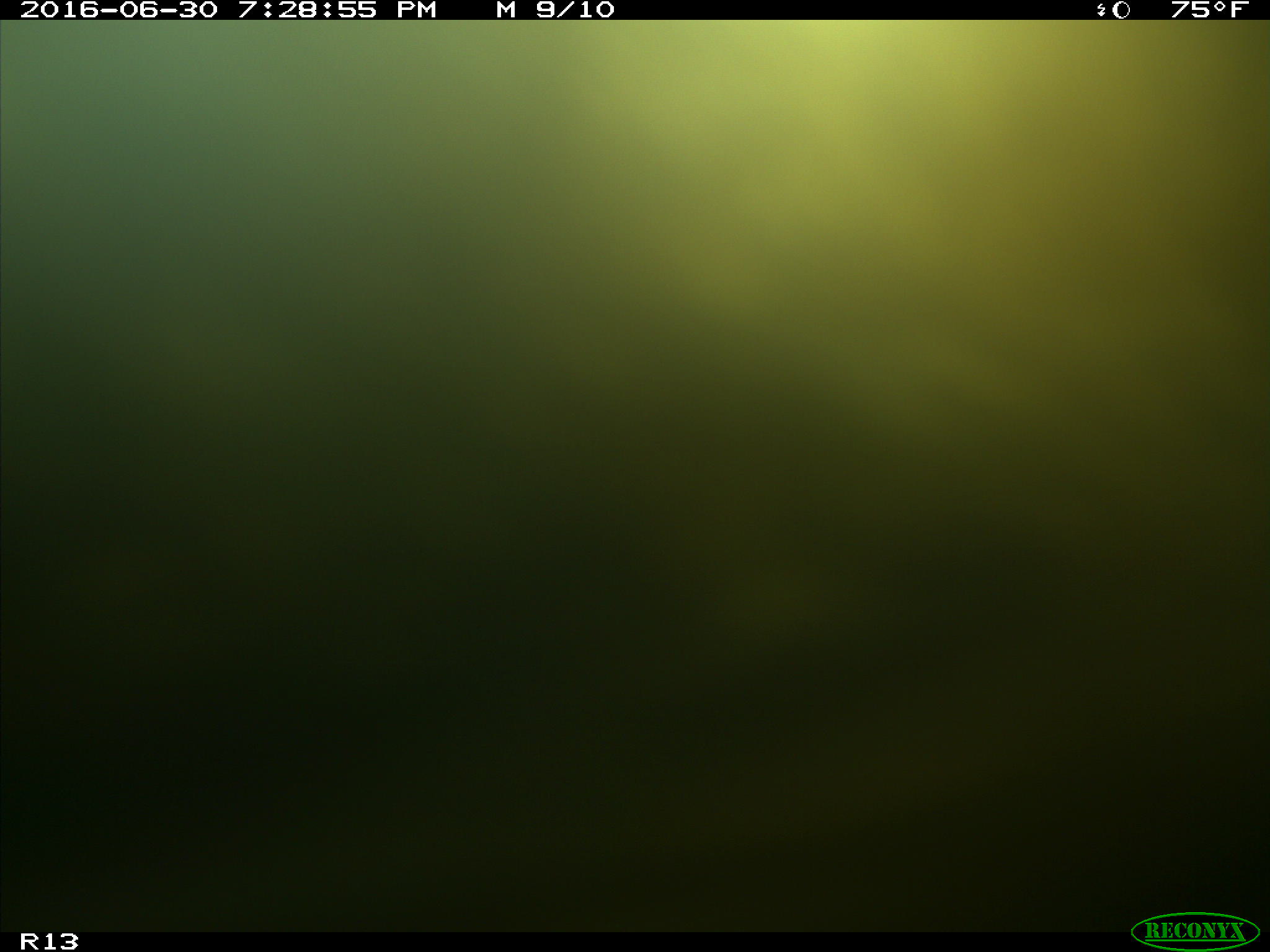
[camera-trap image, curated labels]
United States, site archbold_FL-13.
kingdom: Animalia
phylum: Chordata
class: Mammalia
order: Artiodactyla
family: Bovidae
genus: Bos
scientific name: Bos taurus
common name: domestic cow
Bos taurus (domestic cow).